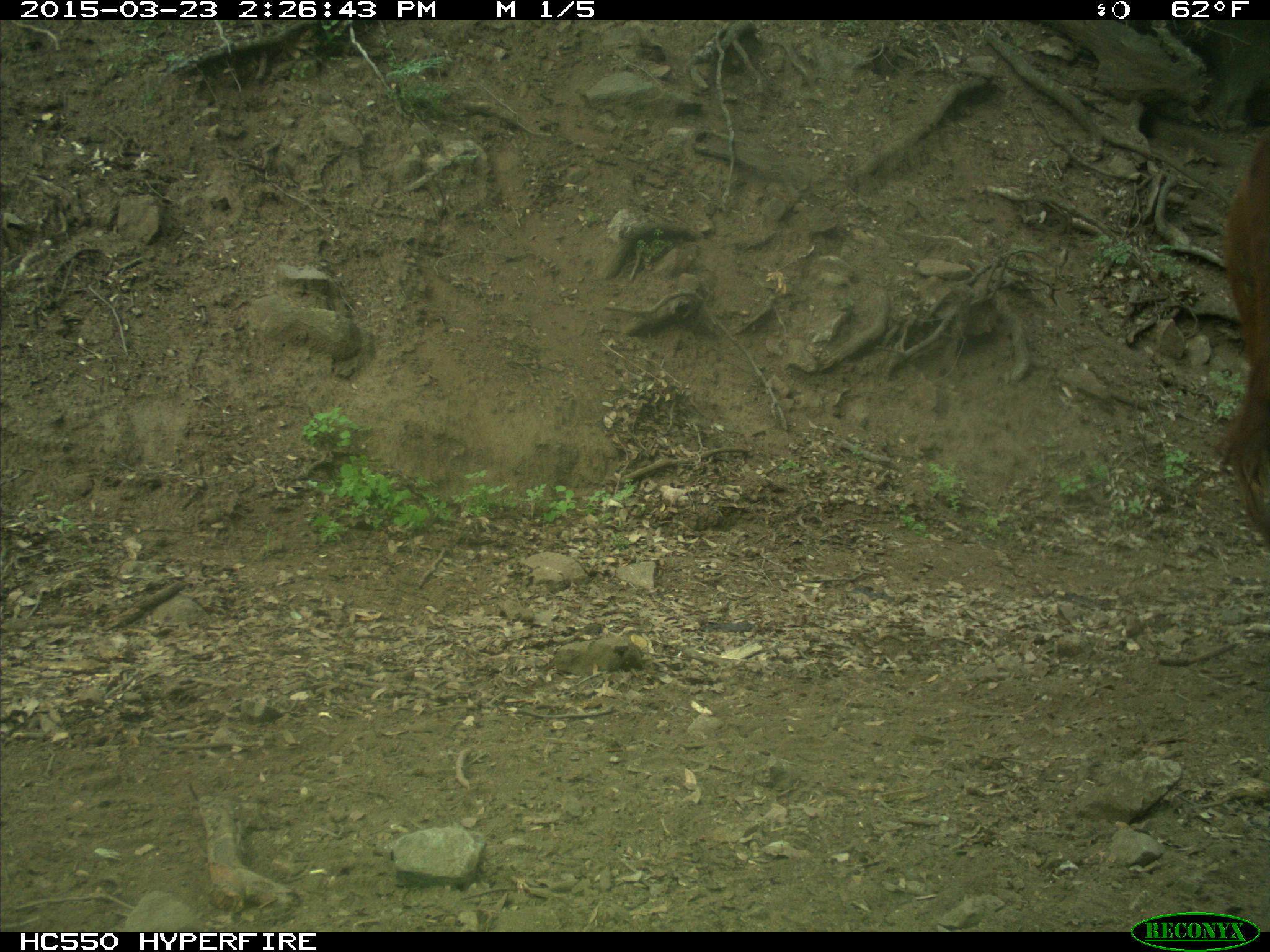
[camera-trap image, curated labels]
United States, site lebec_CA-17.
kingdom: Animalia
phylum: Chordata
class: Mammalia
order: Artiodactyla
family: Bovidae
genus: Bos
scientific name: Bos taurus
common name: domestic cow